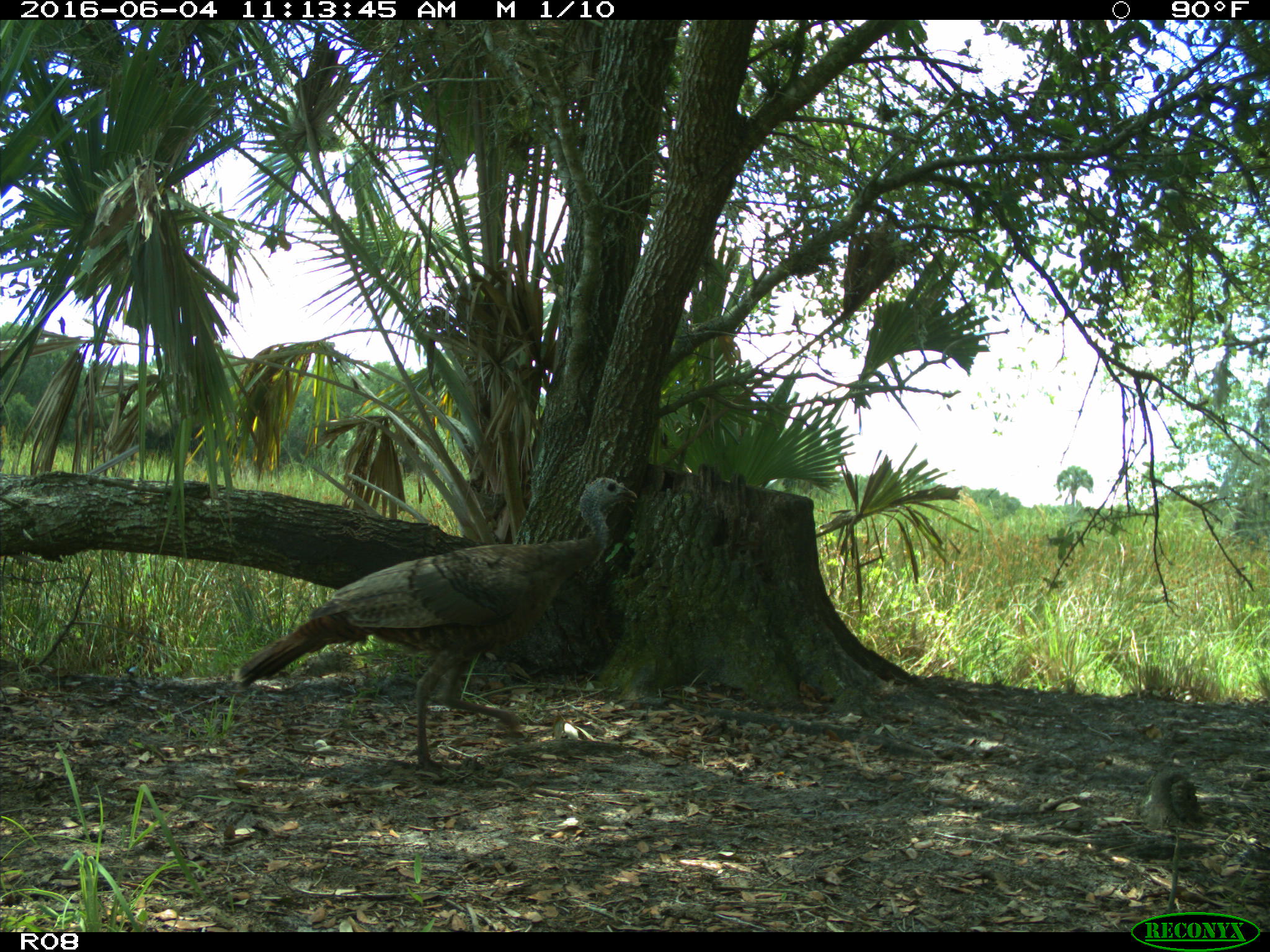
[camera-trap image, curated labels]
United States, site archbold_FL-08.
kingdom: Animalia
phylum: Chordata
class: Aves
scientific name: Aves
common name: birds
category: unidentified bird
Unidentified bird (birds) (Aves).